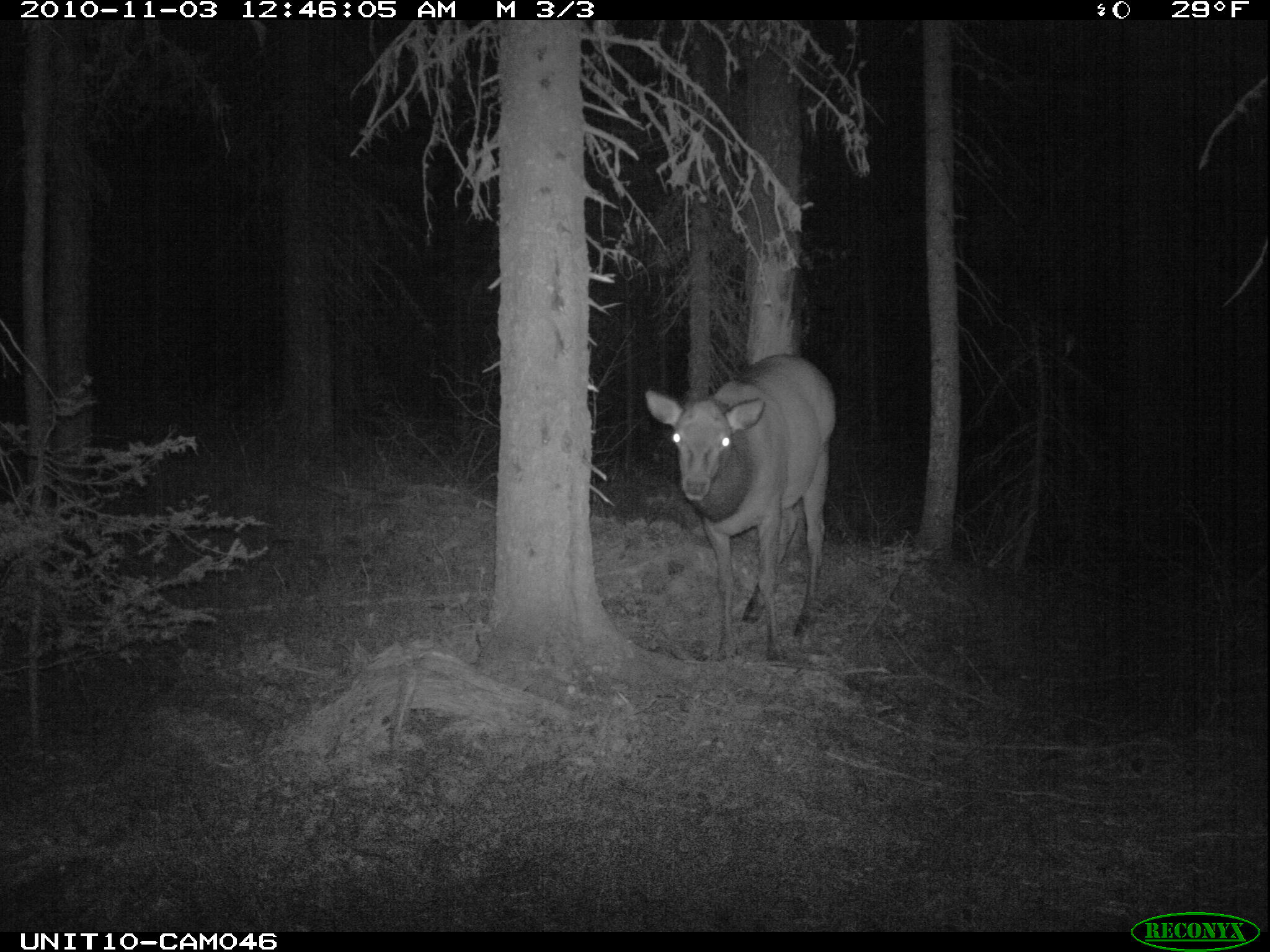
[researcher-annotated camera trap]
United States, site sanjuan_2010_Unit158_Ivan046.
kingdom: Animalia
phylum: Chordata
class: Mammalia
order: Artiodactyla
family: Cervidae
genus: Cervus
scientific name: Cervus elaphus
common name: red deer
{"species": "Cervus elaphus (red deer)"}